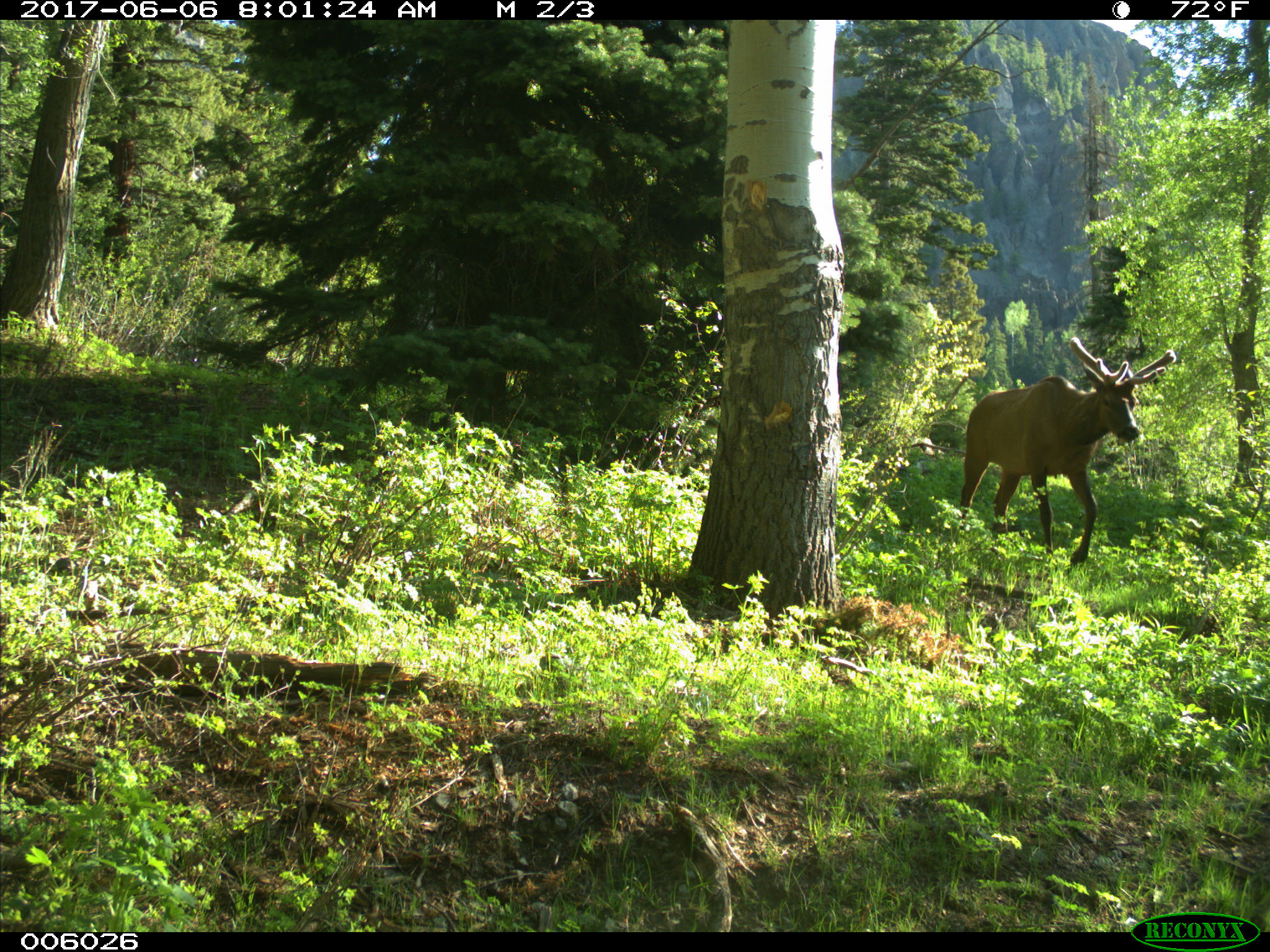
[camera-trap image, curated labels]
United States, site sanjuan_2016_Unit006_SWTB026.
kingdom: Animalia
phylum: Chordata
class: Mammalia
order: Artiodactyla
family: Cervidae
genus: Cervus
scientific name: Cervus elaphus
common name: red deer